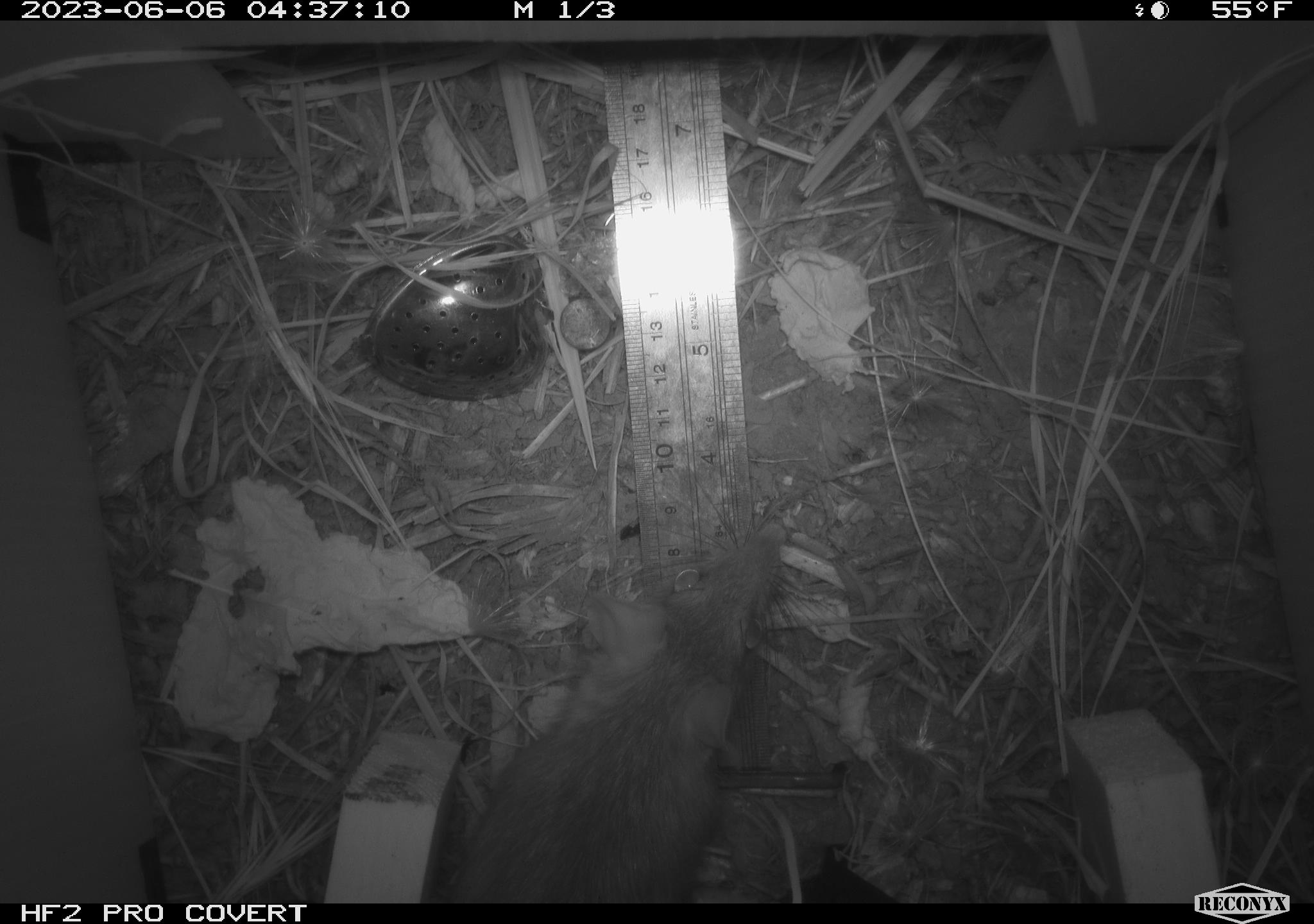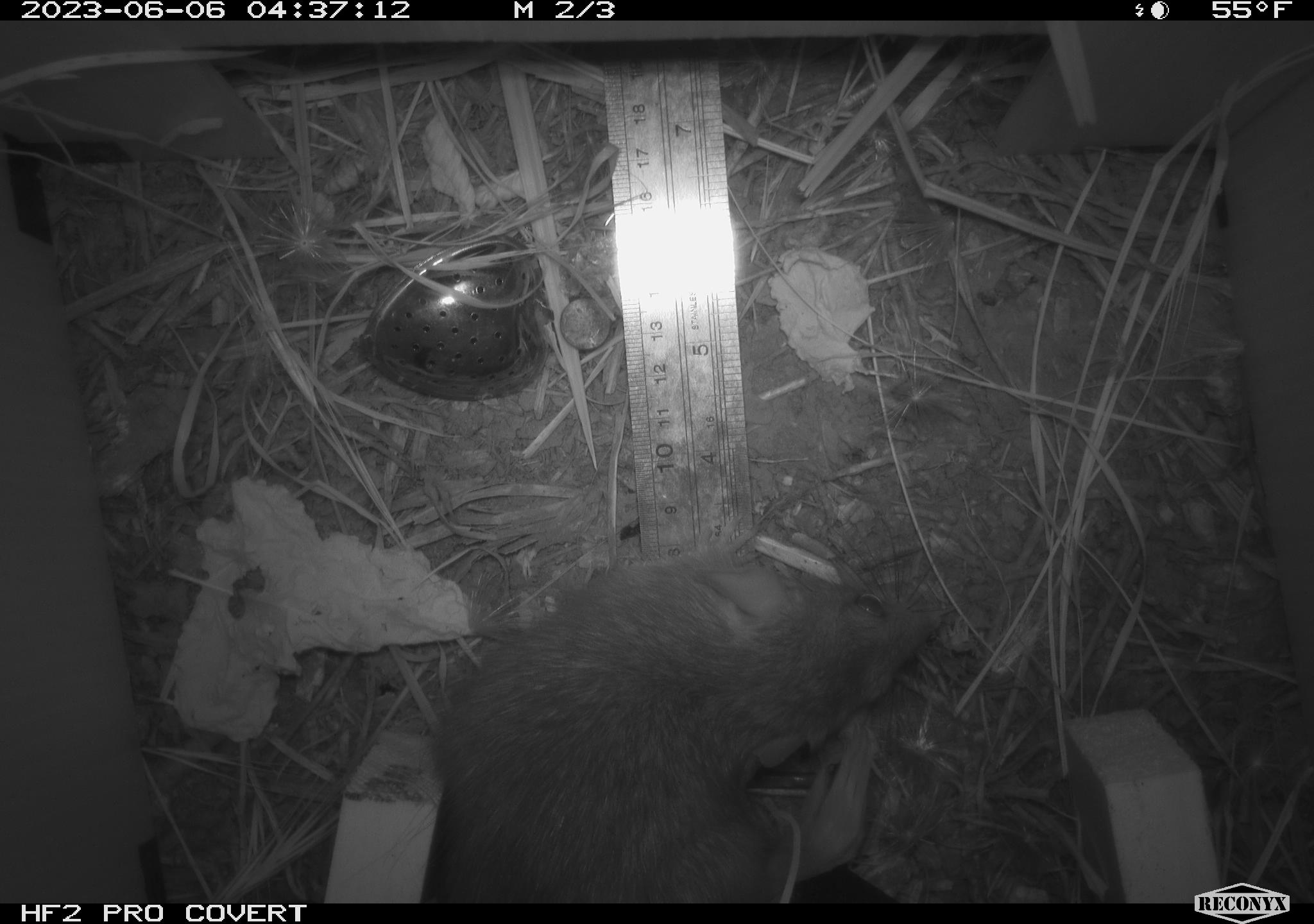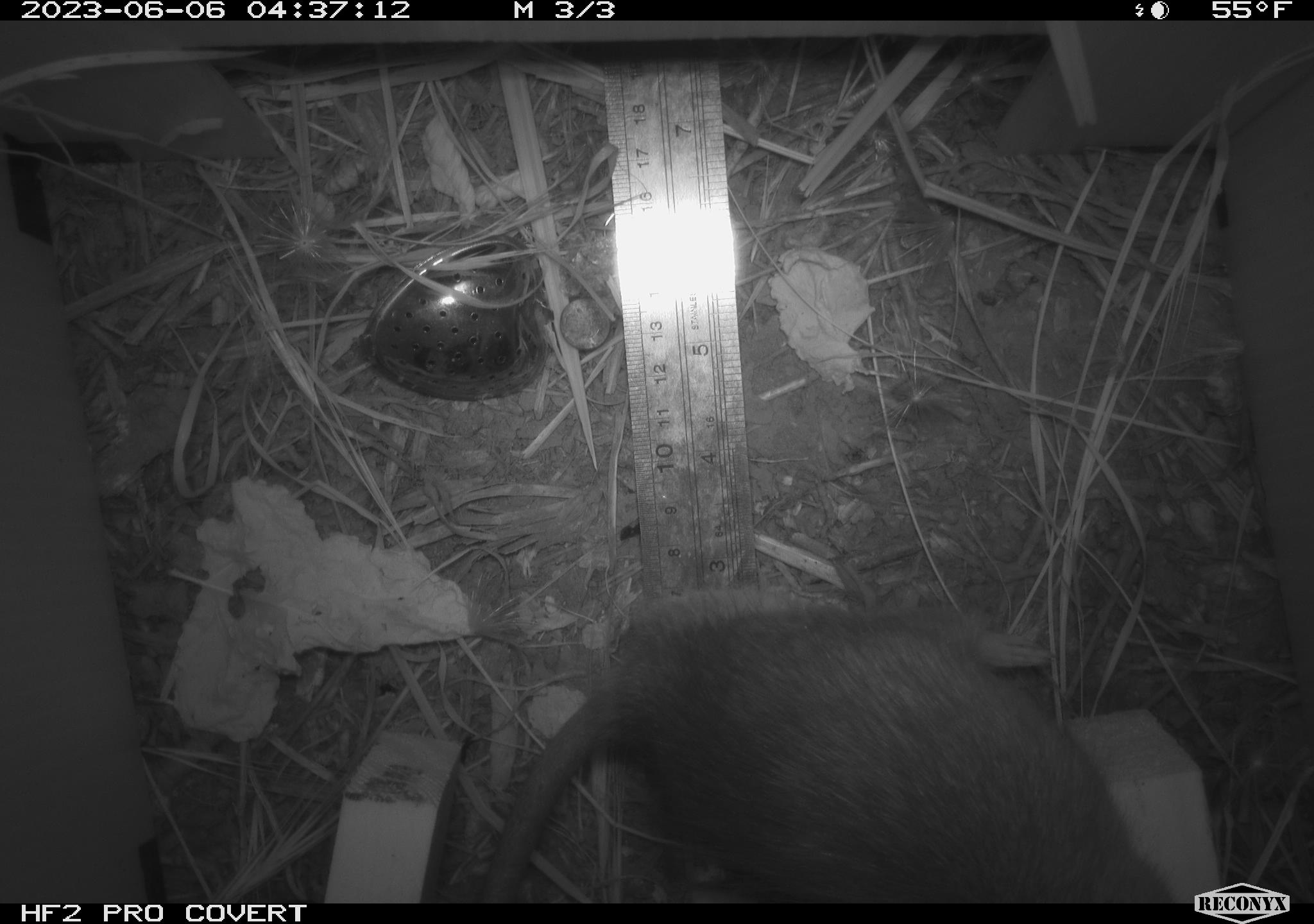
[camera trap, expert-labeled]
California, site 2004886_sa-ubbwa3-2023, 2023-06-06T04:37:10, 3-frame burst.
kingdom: Animalia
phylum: Chordata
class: Mammalia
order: Rodentia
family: Muridae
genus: Rattus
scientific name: Rattus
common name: rat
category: rattus species